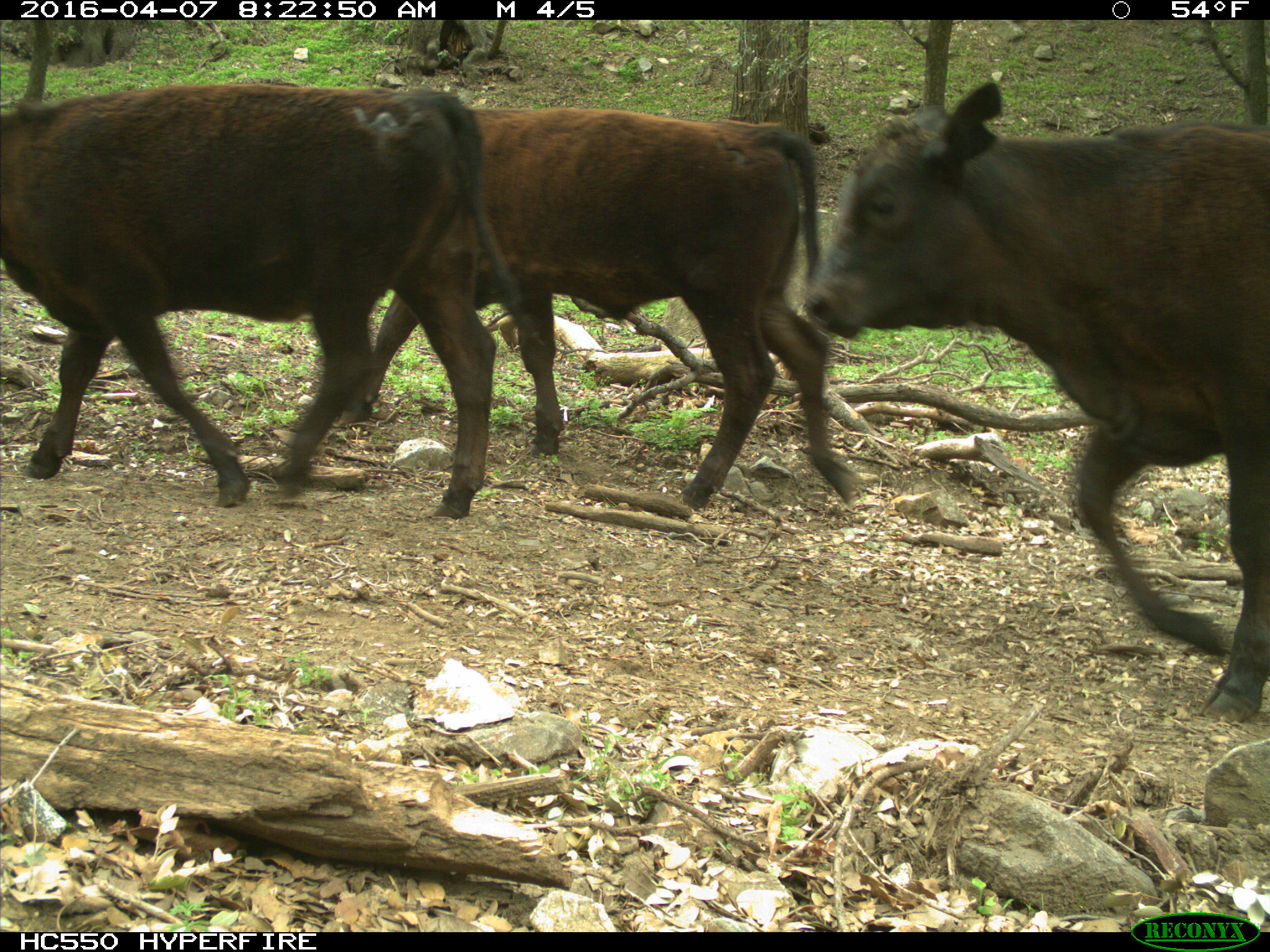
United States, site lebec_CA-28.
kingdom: Animalia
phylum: Chordata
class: Mammalia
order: Artiodactyla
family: Bovidae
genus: Bos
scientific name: Bos taurus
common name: domestic cow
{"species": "Bos taurus (domestic cow)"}